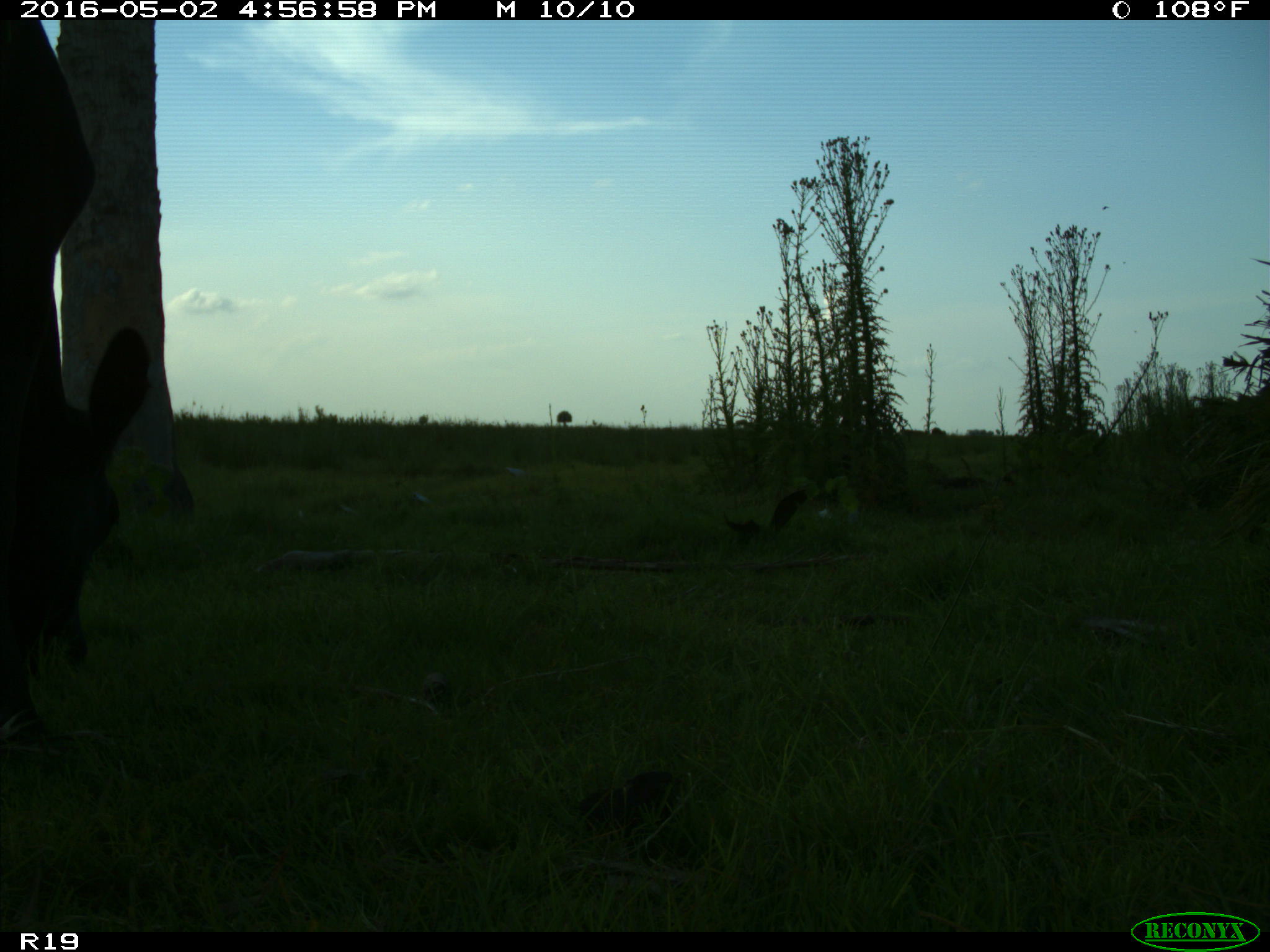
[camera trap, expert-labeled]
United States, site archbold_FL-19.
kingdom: Animalia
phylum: Chordata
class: Mammalia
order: Artiodactyla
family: Bovidae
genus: Bos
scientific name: Bos taurus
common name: domestic cow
Bos taurus (domestic cow).